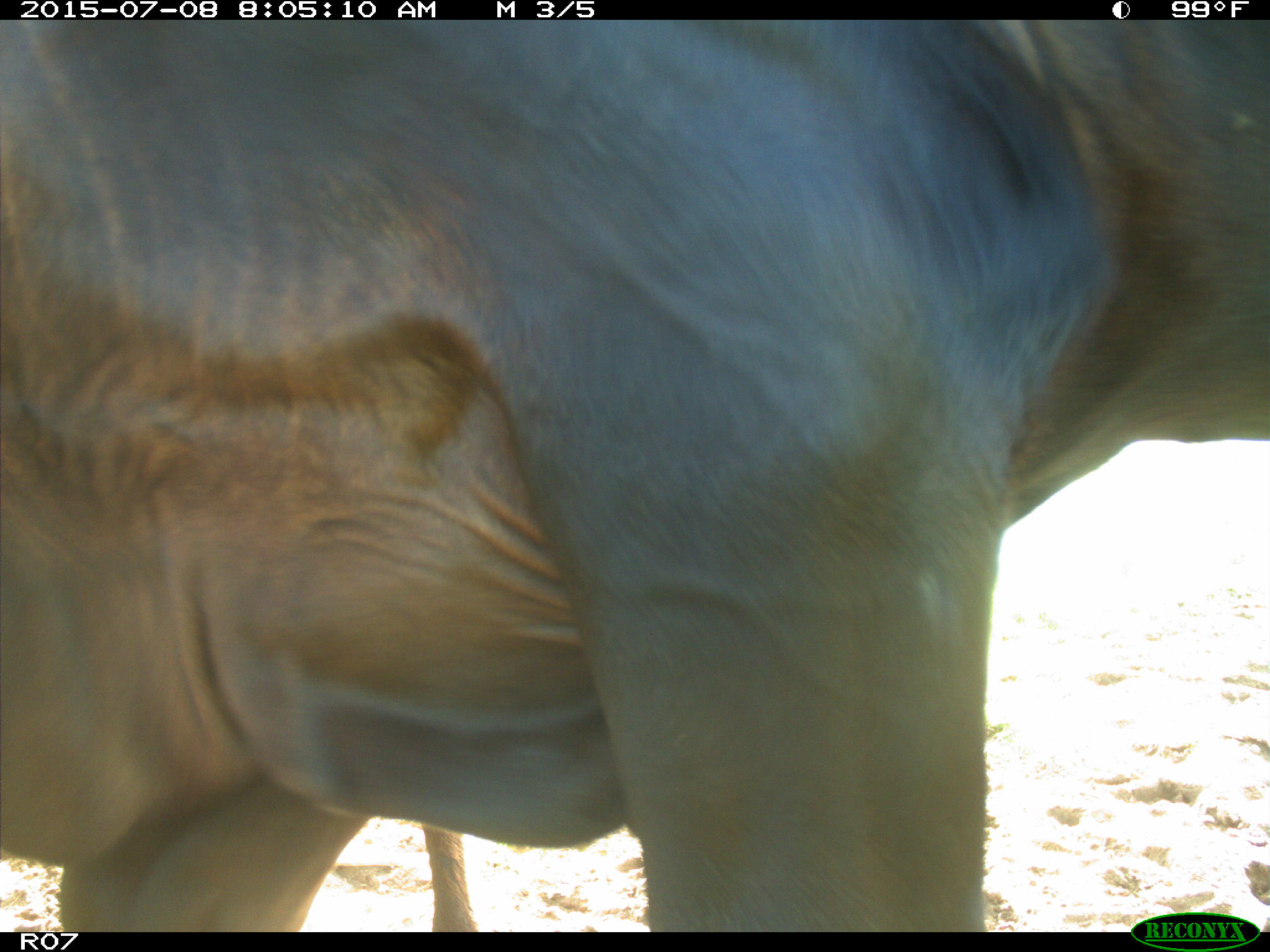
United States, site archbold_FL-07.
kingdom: Animalia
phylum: Chordata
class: Mammalia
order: Artiodactyla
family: Bovidae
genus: Bos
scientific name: Bos taurus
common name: domestic cow